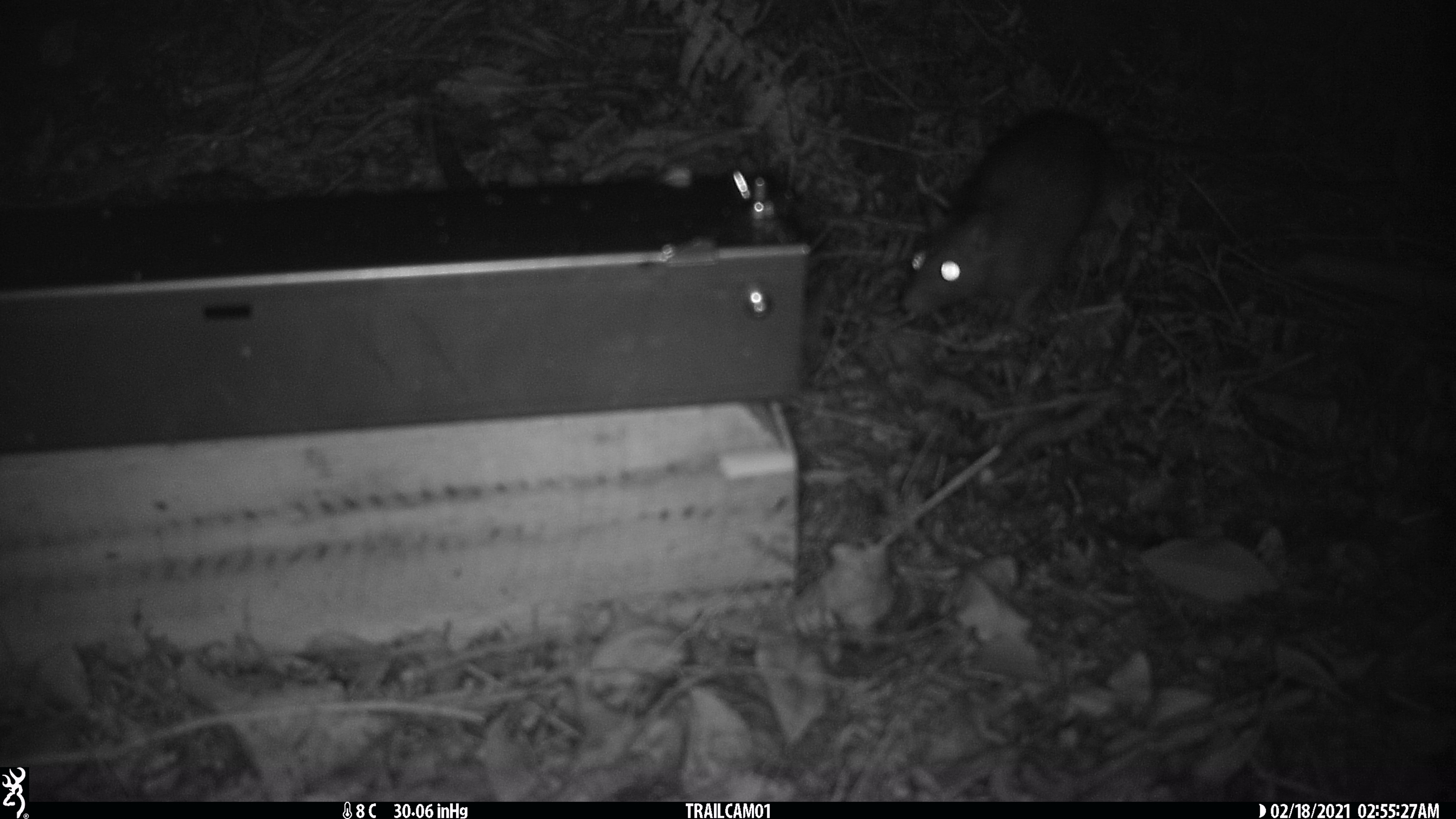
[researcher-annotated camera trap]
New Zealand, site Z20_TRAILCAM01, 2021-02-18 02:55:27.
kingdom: Animalia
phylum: Chordata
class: Mammalia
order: Rodentia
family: Muridae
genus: Rattus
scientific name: Rattus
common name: rat